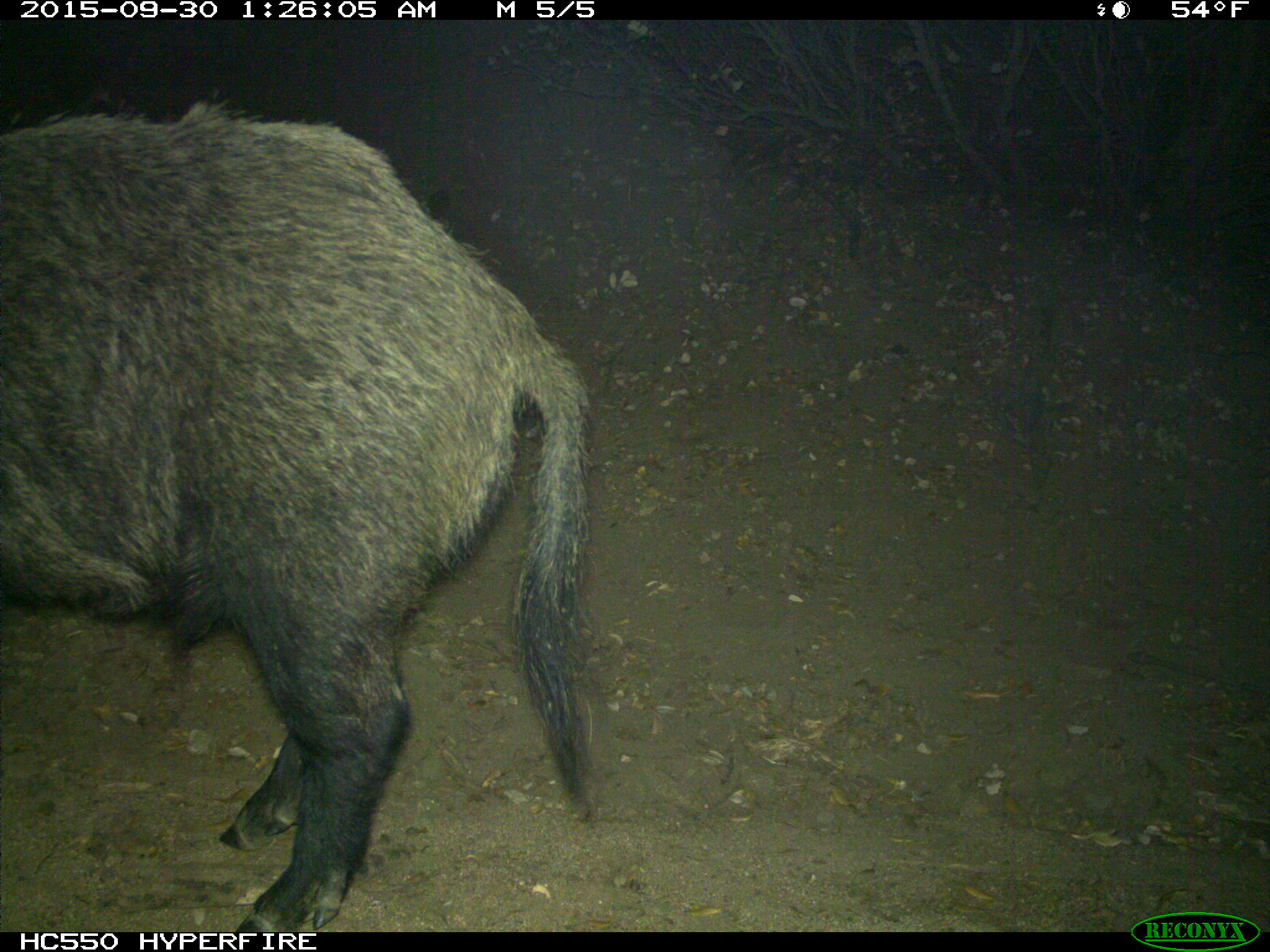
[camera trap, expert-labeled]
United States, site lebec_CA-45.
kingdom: Animalia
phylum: Chordata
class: Mammalia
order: Artiodactyla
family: Suidae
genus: Sus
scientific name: Sus scrofa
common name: wild boar